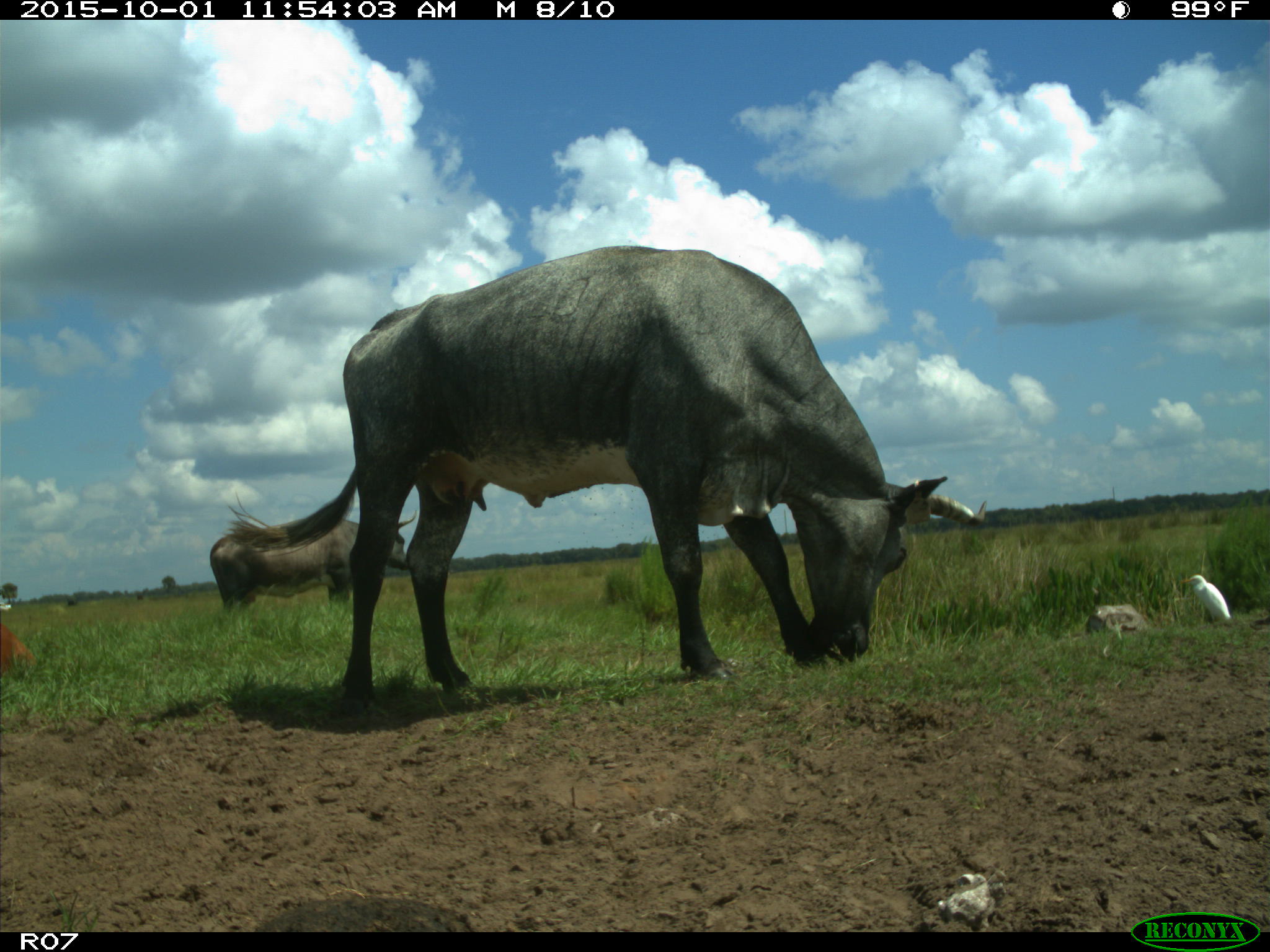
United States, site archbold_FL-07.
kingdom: Animalia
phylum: Chordata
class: Mammalia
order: Artiodactyla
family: Bovidae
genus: Bos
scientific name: Bos taurus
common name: domestic cow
Bos taurus (domestic cow).